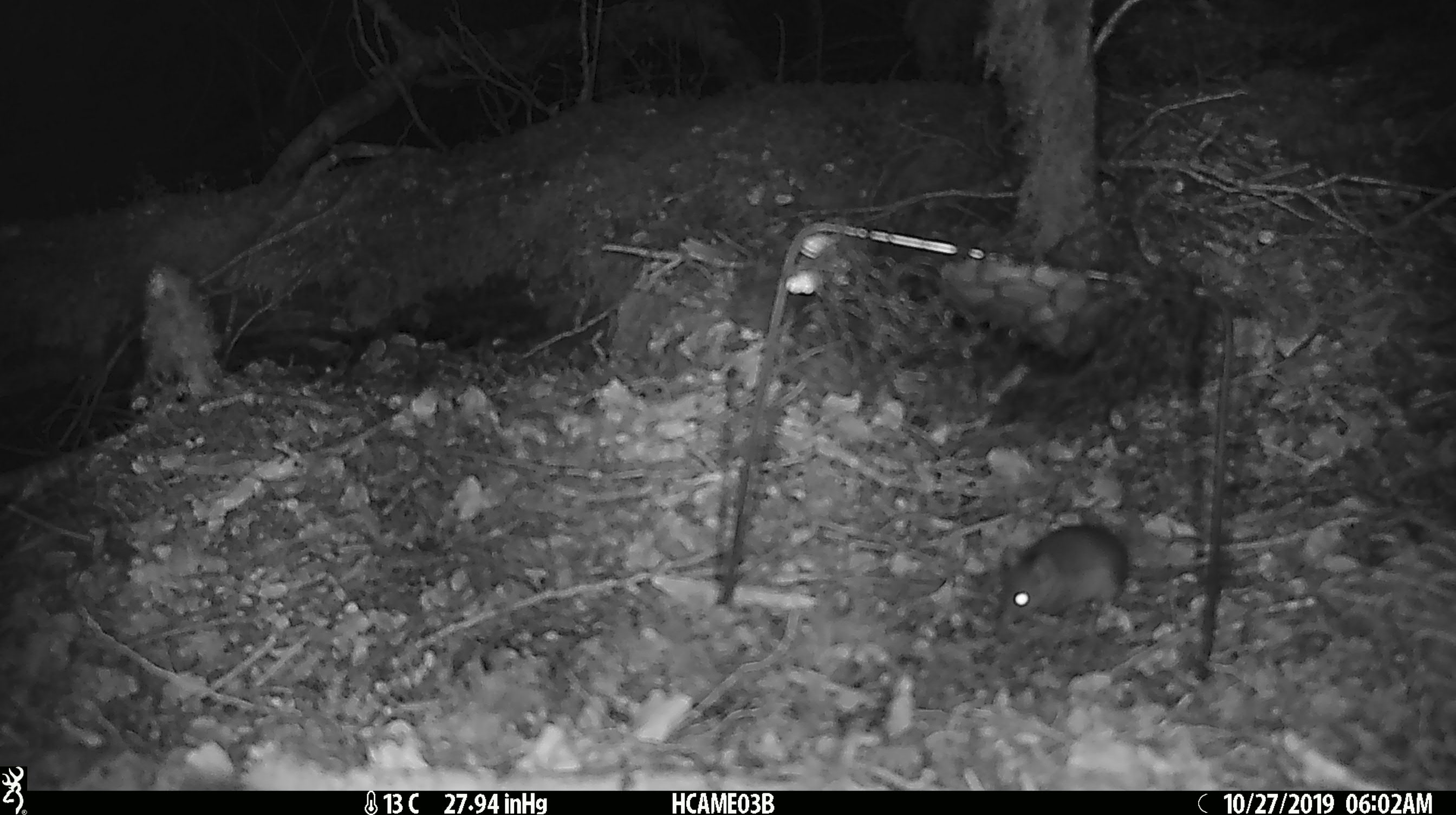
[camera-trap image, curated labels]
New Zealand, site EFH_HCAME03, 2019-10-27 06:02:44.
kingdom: Animalia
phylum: Chordata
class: Mammalia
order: Rodentia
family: Muridae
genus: Mus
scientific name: Mus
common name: mouse